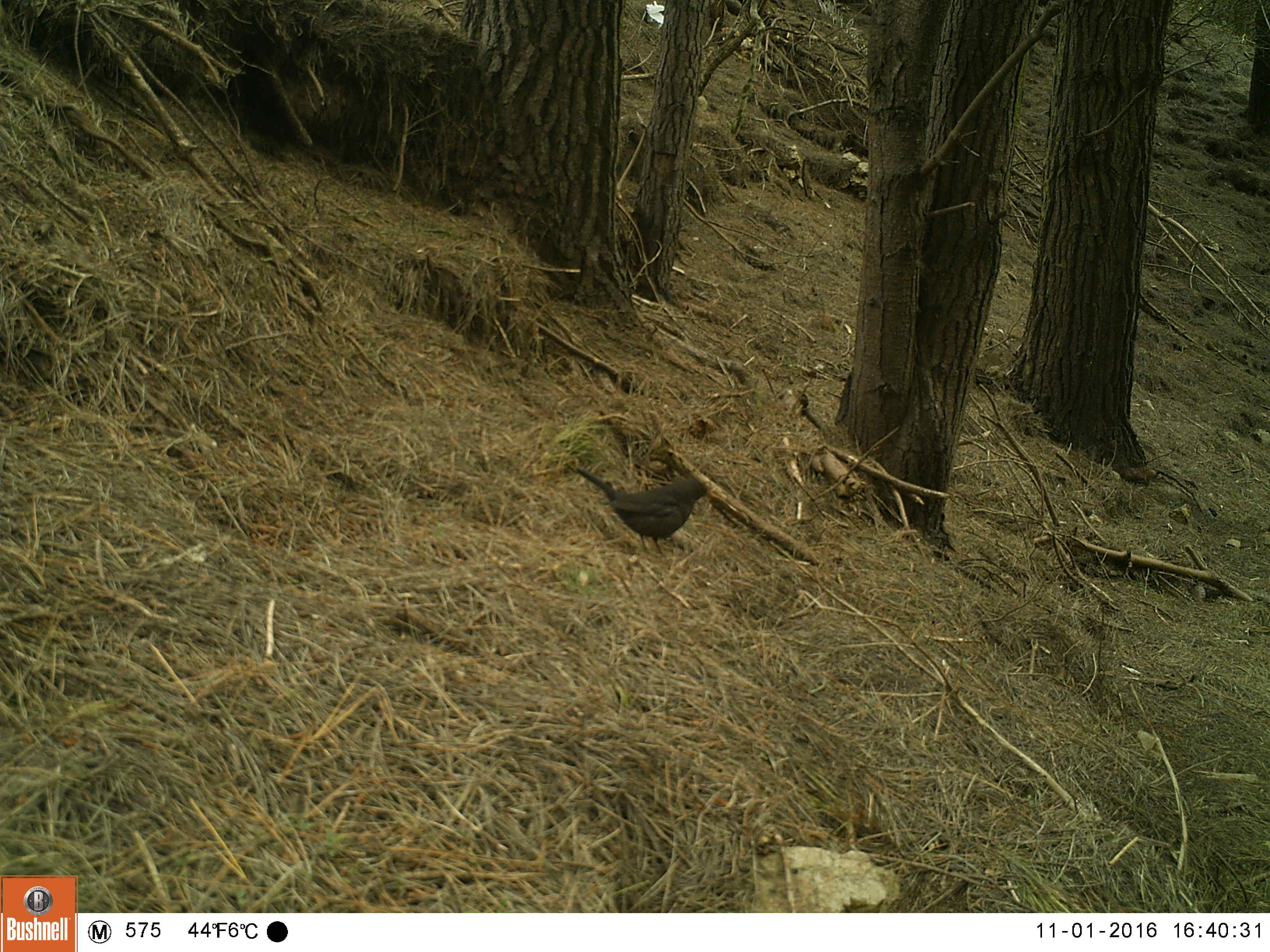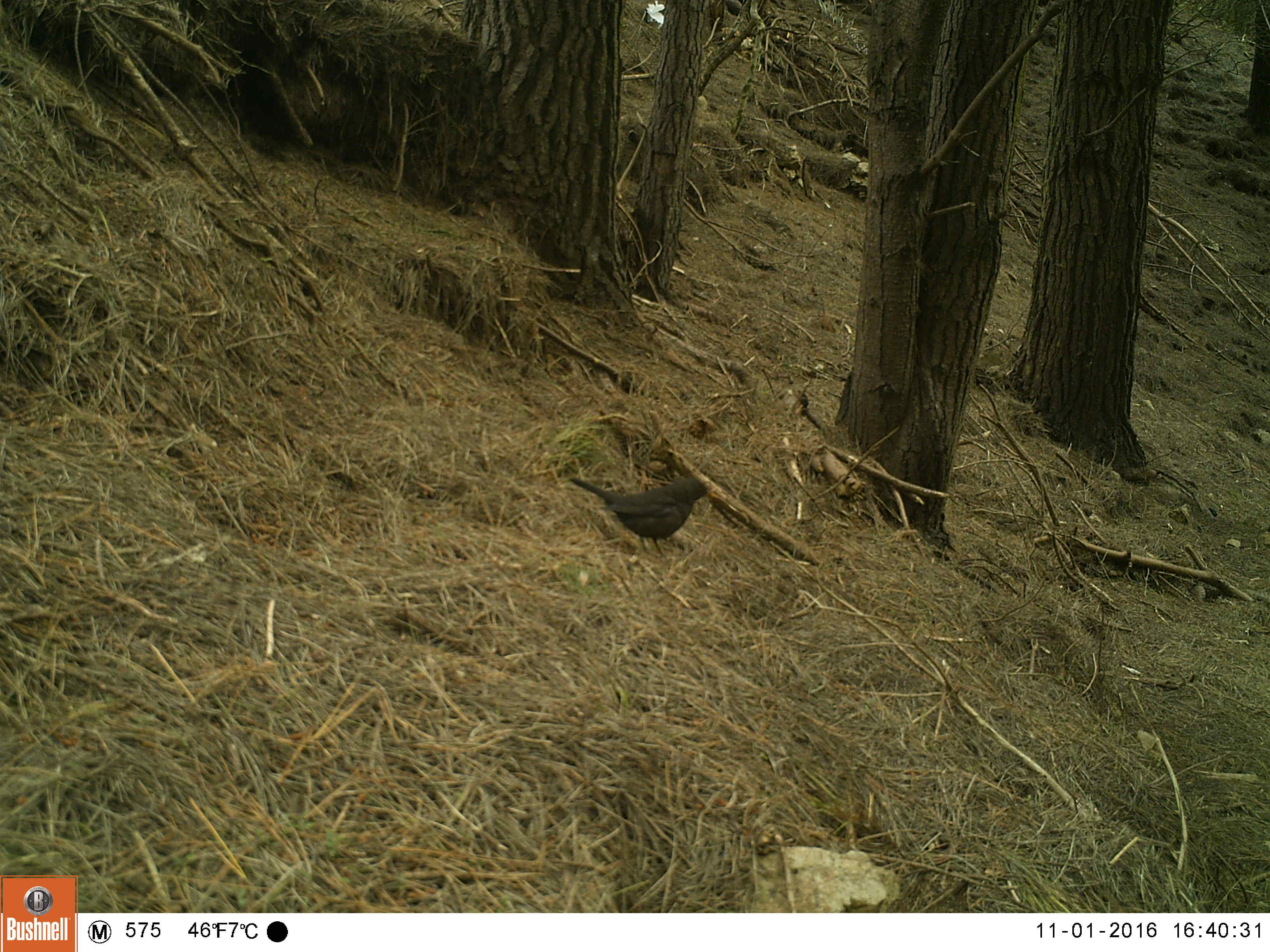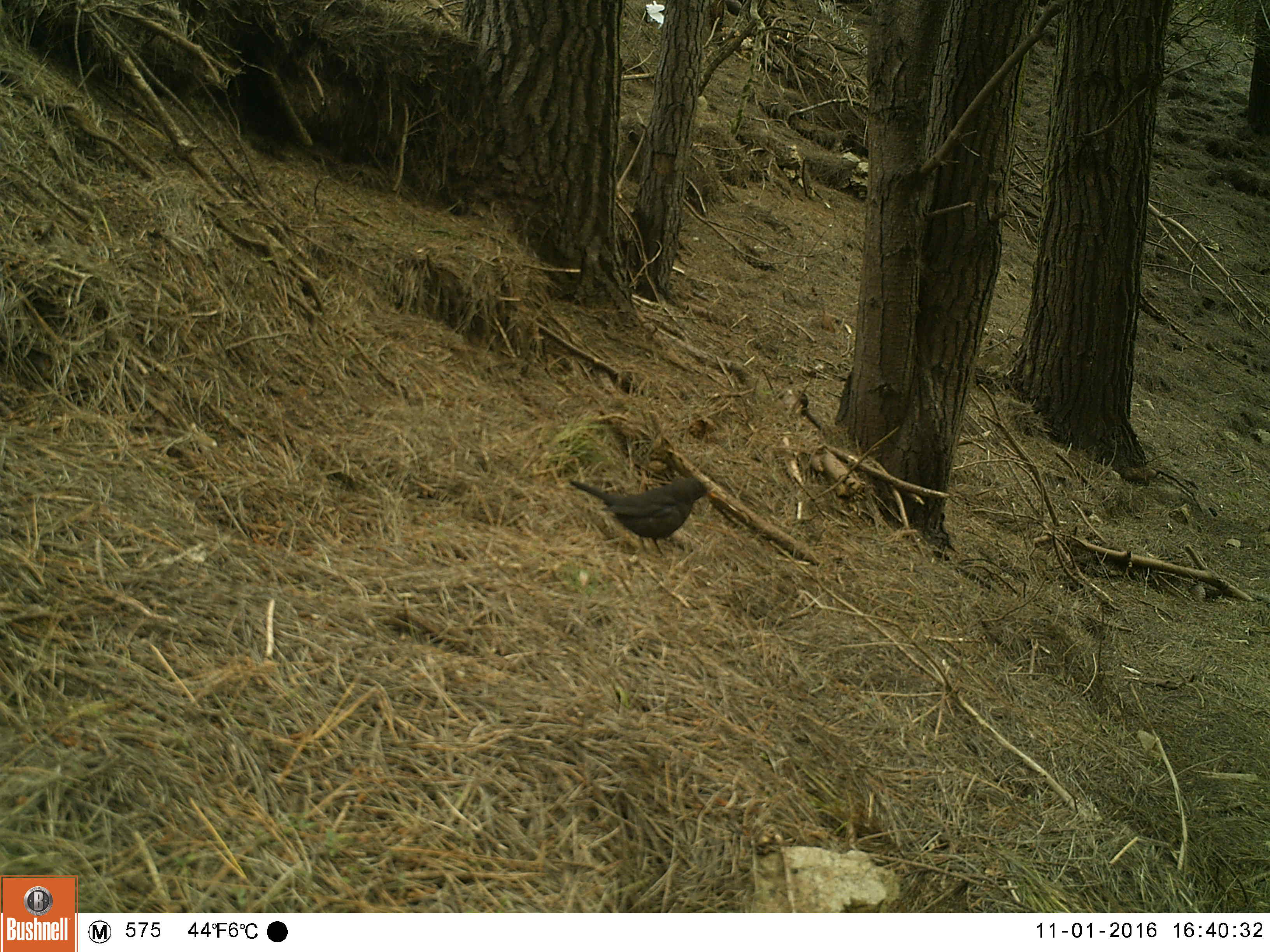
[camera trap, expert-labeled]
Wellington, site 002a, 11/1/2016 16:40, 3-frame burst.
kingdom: Animalia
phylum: Chordata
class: Aves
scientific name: Aves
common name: bird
Bird (Aves).